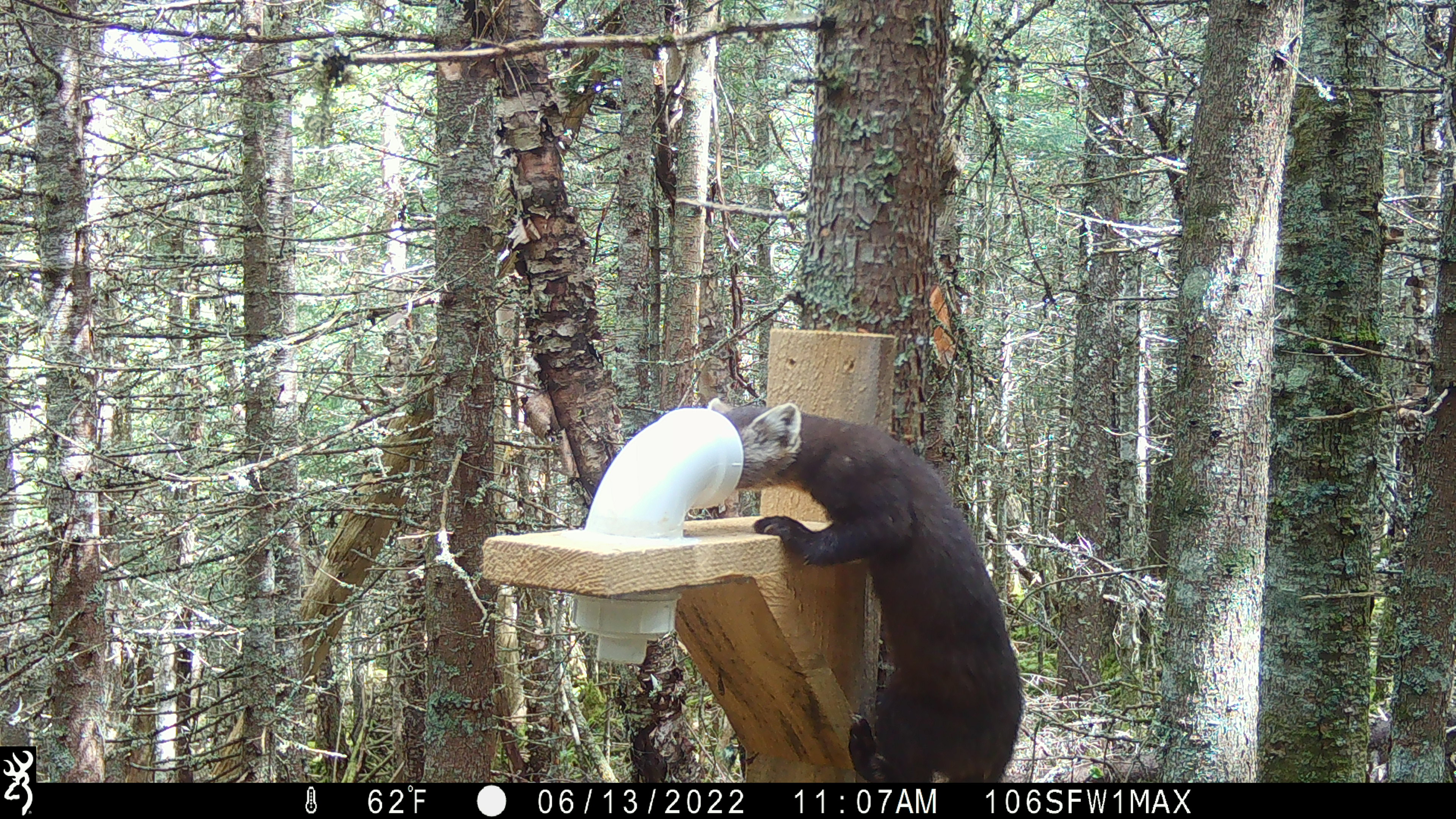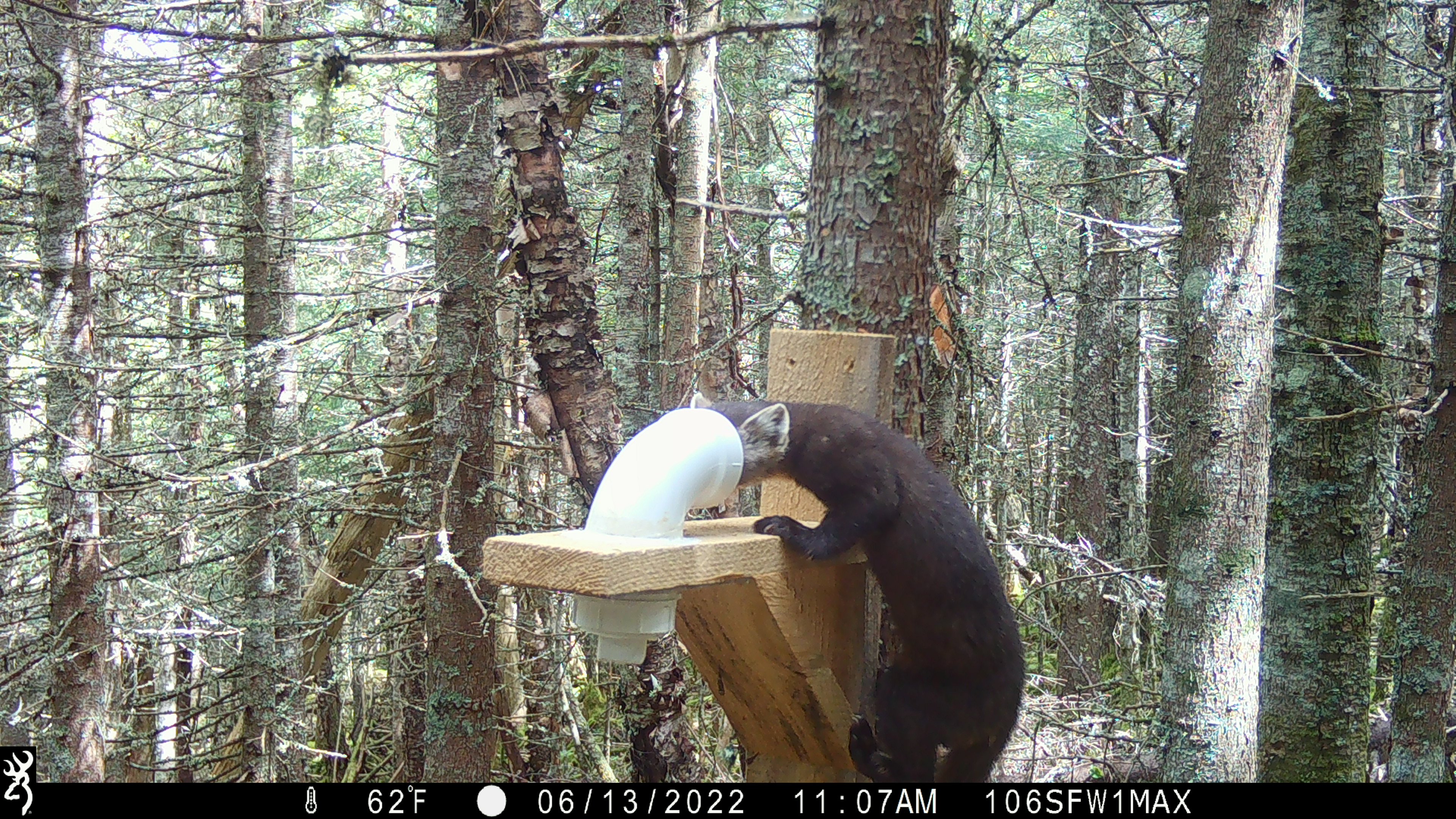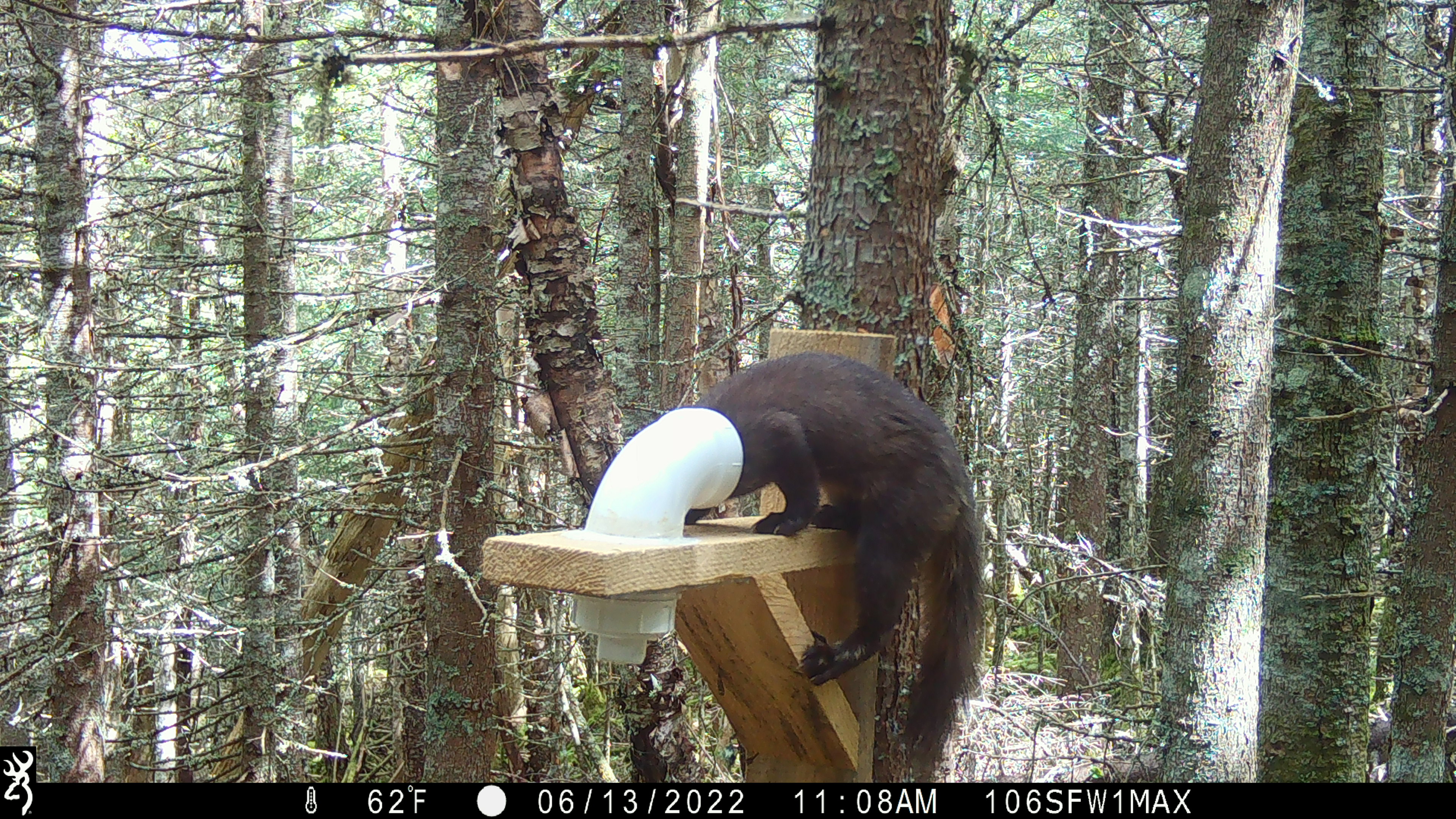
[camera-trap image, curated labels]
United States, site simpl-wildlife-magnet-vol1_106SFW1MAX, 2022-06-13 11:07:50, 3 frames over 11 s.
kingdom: Animalia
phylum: Chordata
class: Mammalia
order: Carnivora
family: Mustelidae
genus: Martes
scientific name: Martes americana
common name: american marten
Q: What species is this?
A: American marten (Martes americana).